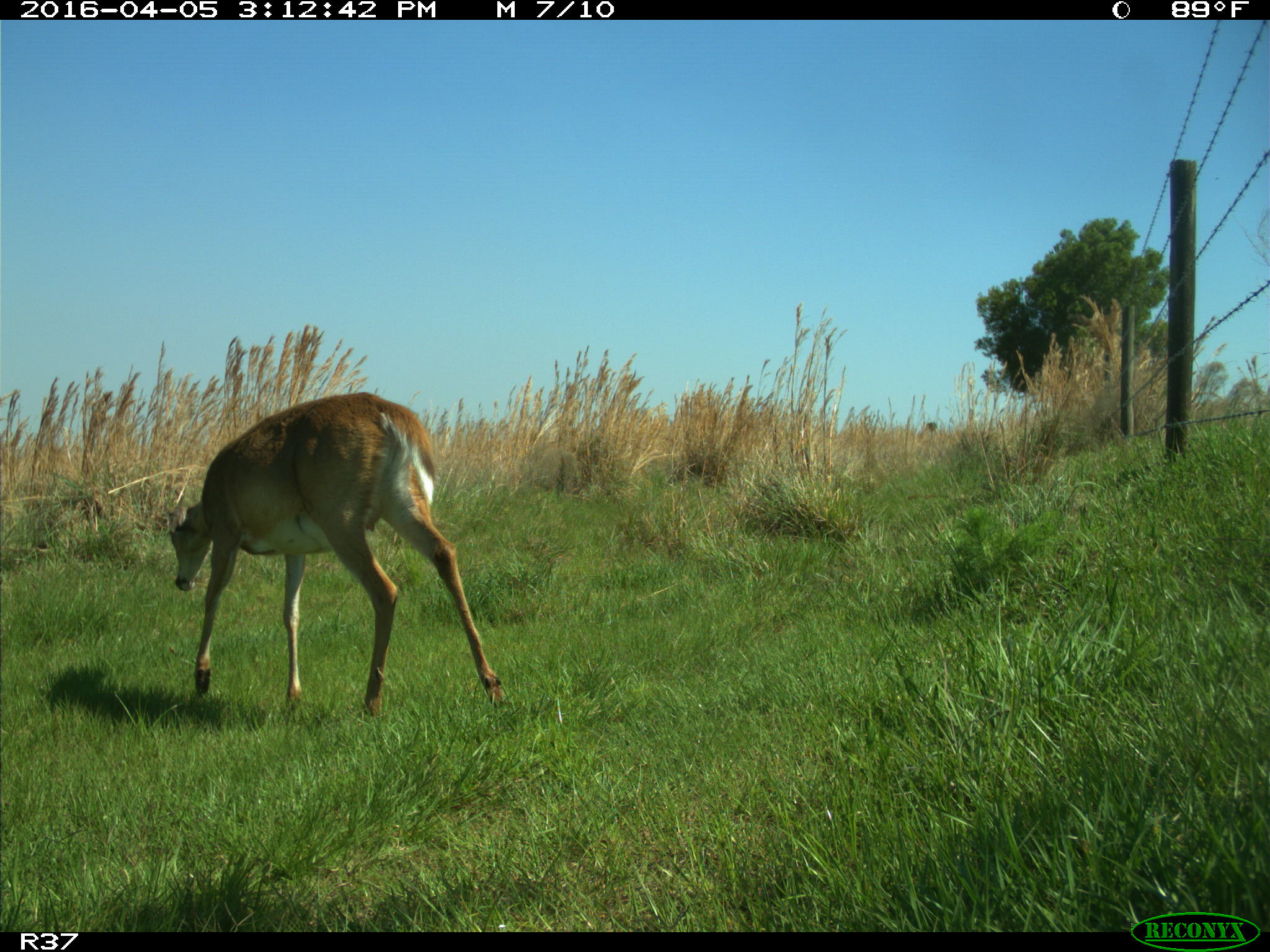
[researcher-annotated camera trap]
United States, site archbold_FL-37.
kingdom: Animalia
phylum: Chordata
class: Mammalia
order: Artiodactyla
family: Cervidae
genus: Odocoileus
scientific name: Odocoileus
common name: deer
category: unidentified deer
Unidentified deer (deer) (Odocoileus).